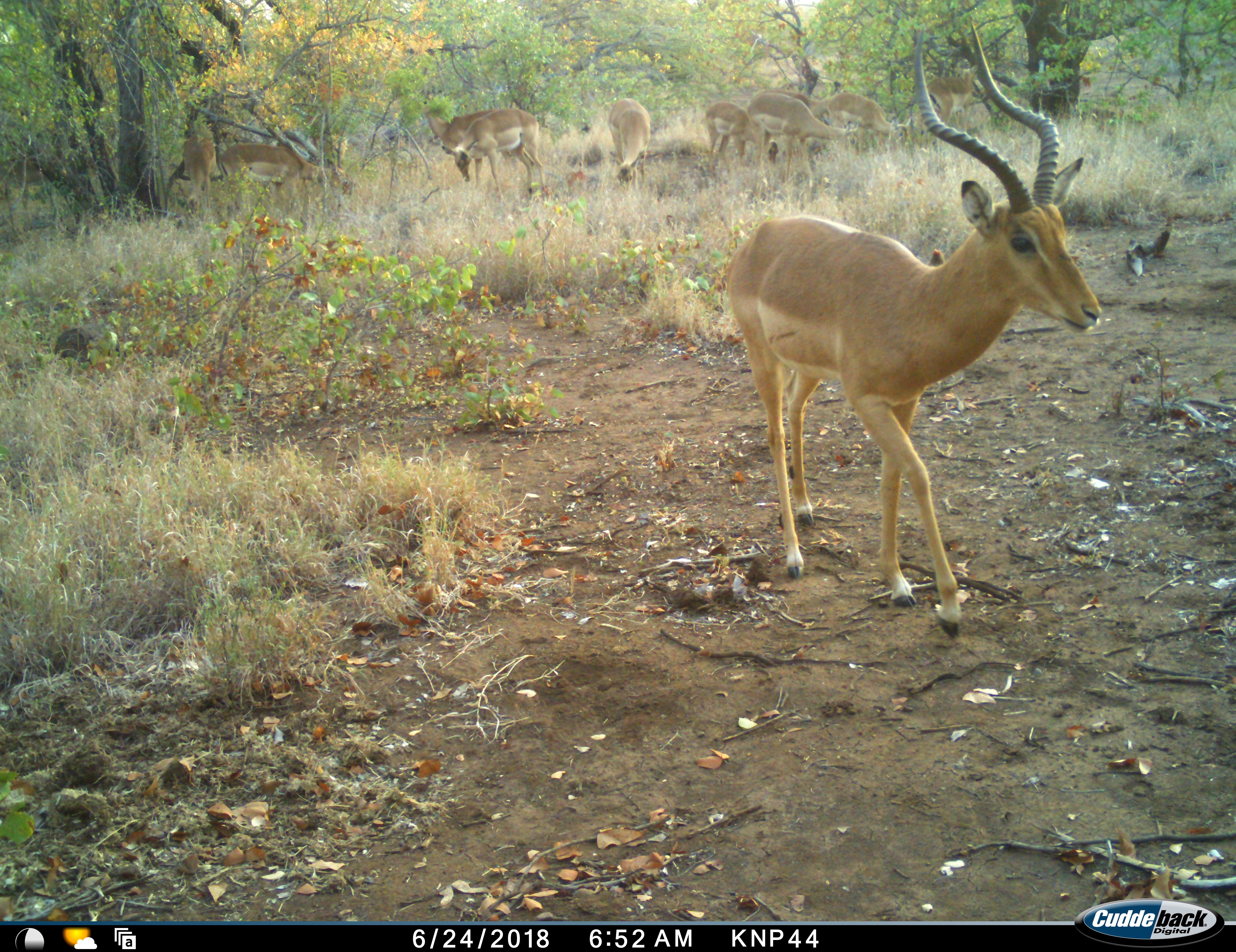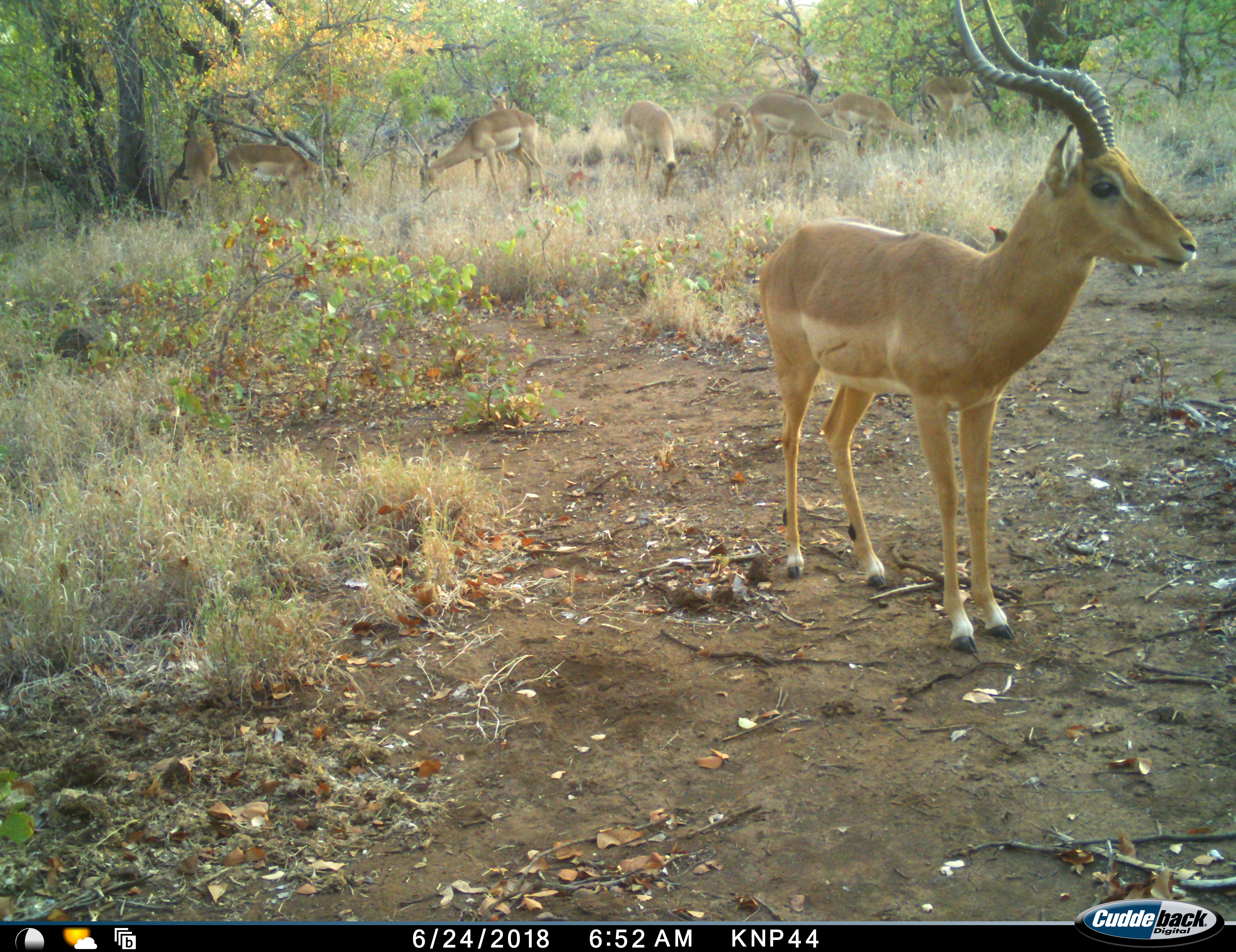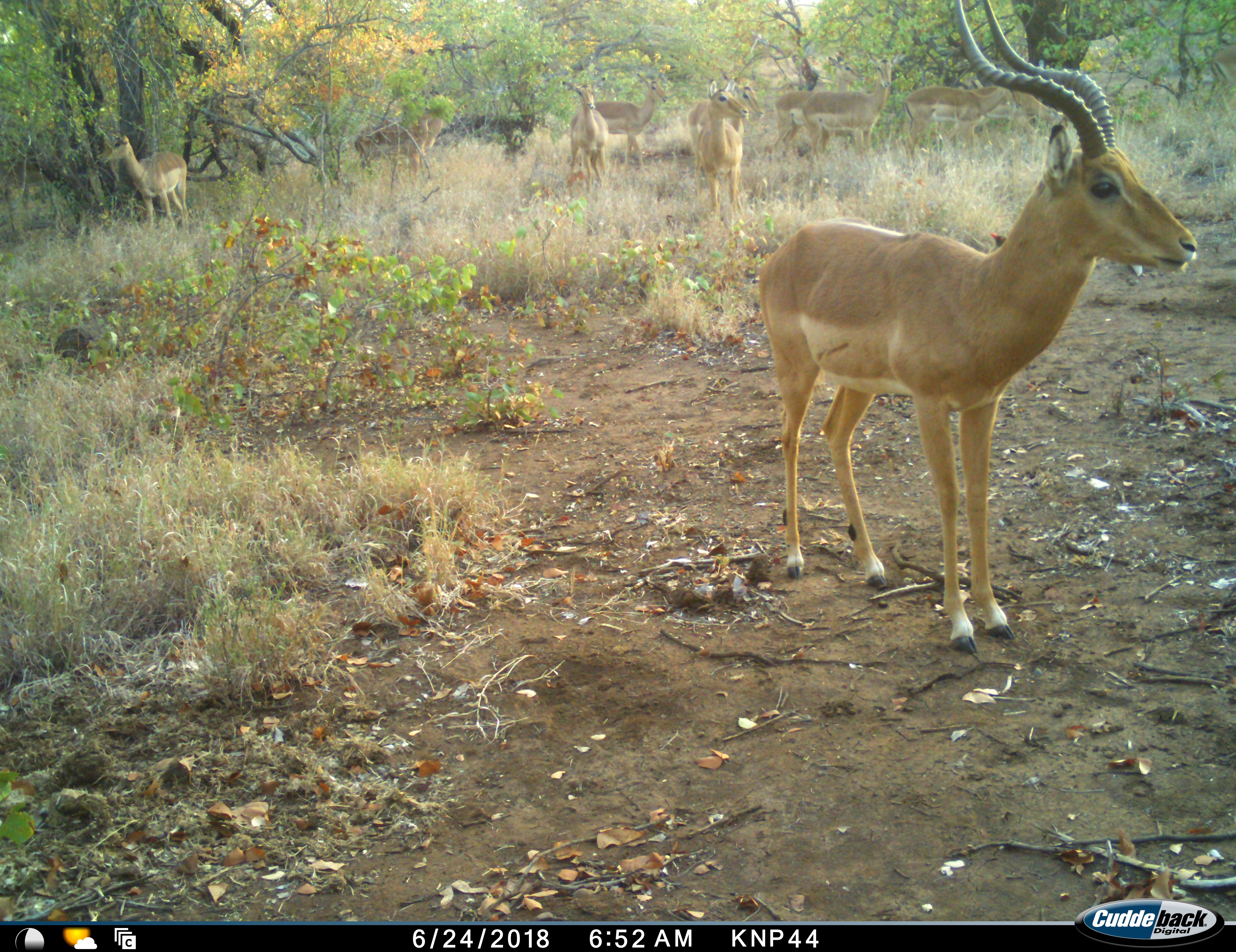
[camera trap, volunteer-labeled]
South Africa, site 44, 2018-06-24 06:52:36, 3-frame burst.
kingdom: Animalia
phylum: Chordata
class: Mammalia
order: Artiodactyla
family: Bovidae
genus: Aepyceros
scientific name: Aepyceros melampus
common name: impala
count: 11-50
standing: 44%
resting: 0%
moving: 78%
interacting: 11%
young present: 11%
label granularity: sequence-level